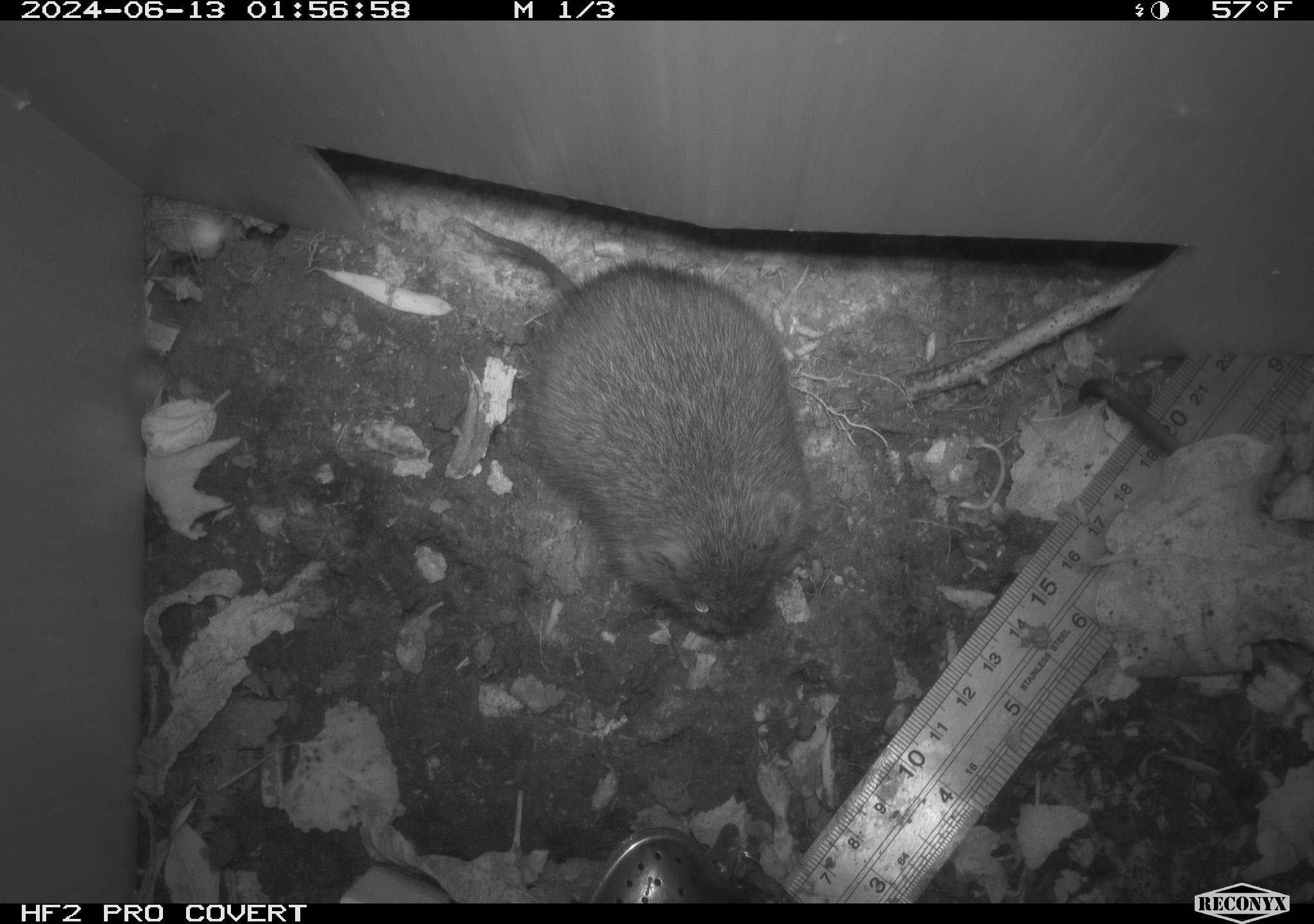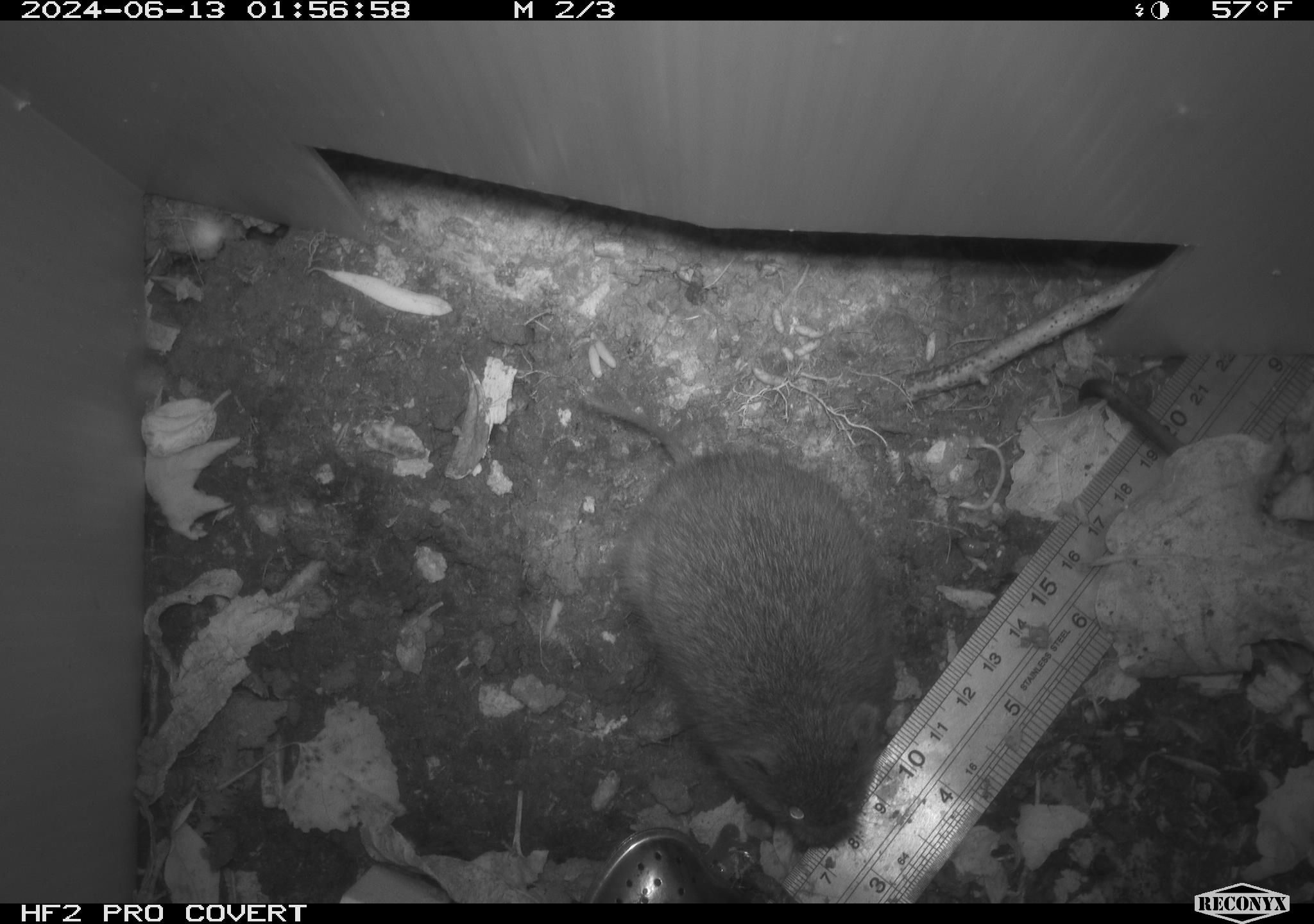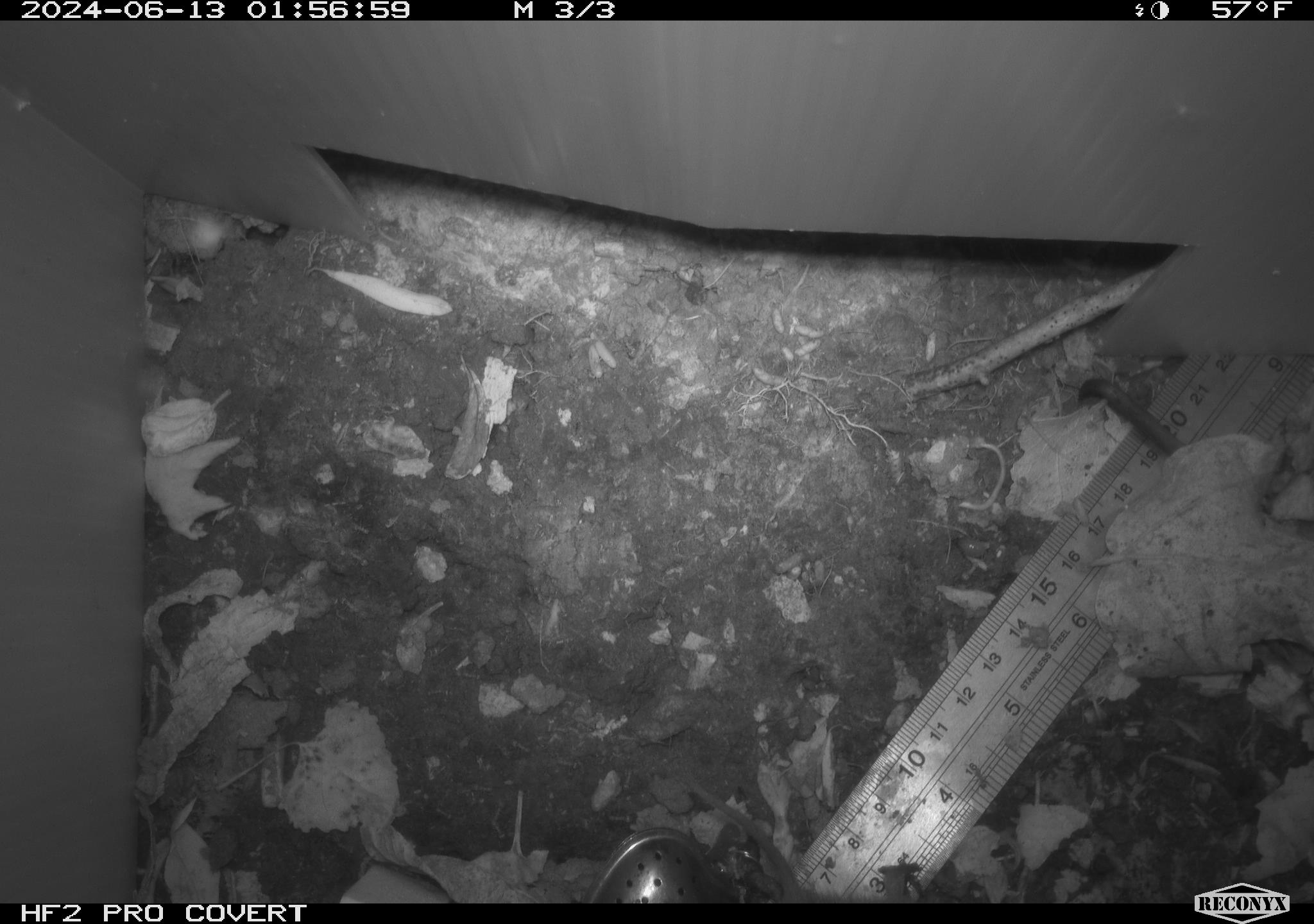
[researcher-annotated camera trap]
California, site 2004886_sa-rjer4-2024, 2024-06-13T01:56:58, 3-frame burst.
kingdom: Animalia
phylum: Chordata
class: Mammalia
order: Rodentia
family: Cricetidae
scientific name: Arvicolinae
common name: voles, lemmings, and muskrats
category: arvicolinae subfamily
Arvicolinae subfamily (voles, lemmings, and muskrats) (Arvicolinae).